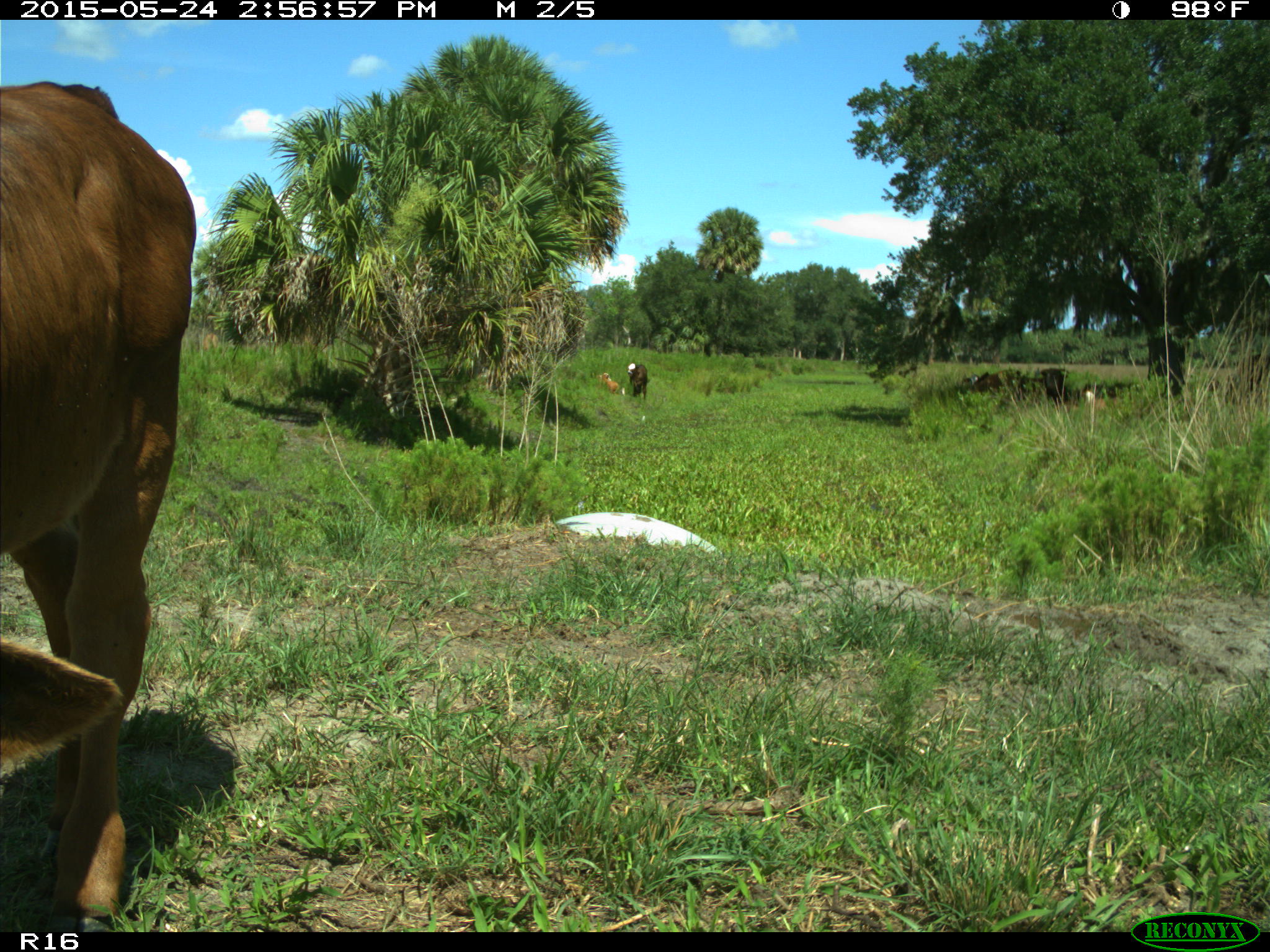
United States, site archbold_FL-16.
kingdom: Animalia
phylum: Chordata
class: Mammalia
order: Artiodactyla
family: Bovidae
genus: Bos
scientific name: Bos taurus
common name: domestic cow